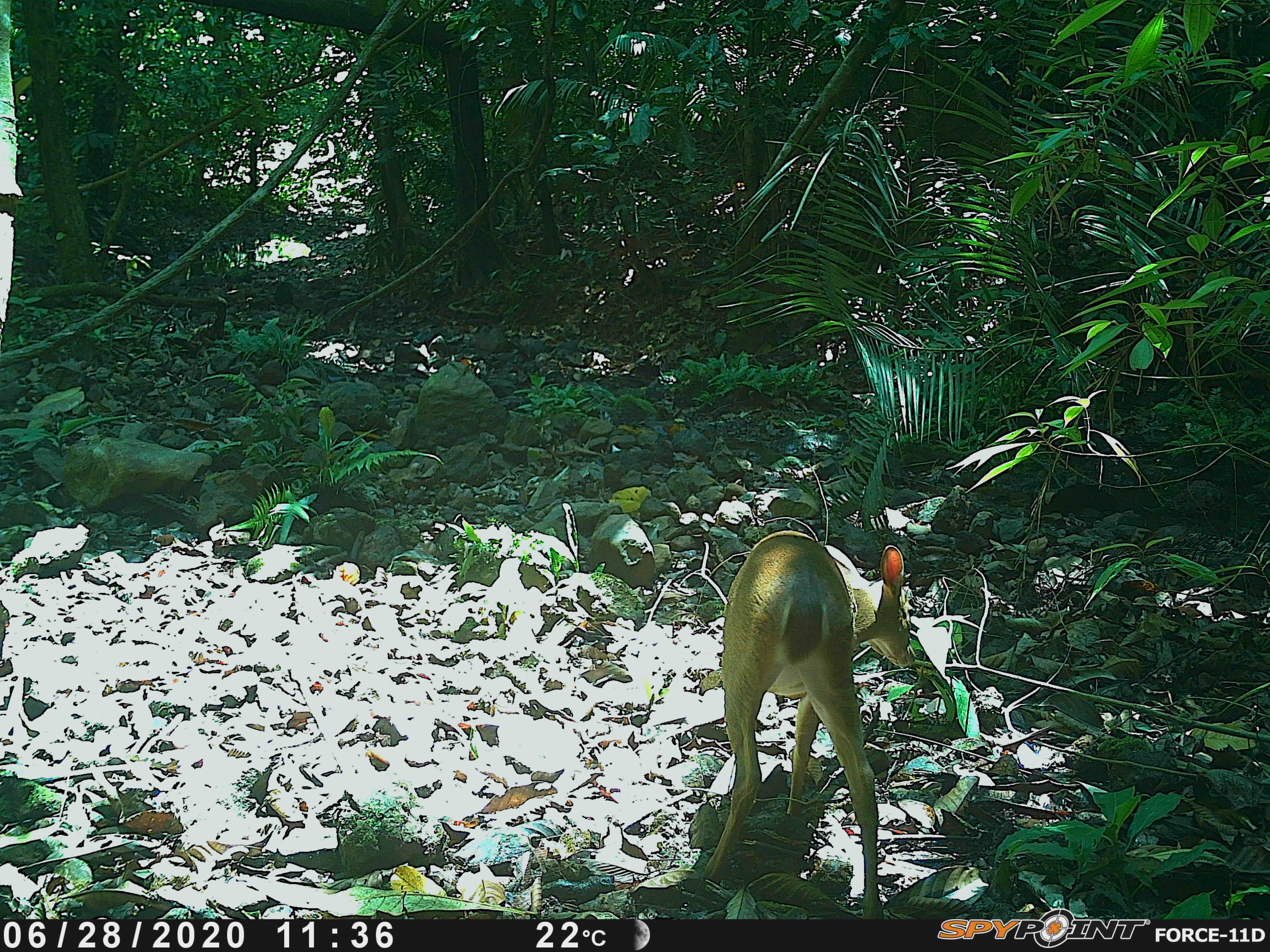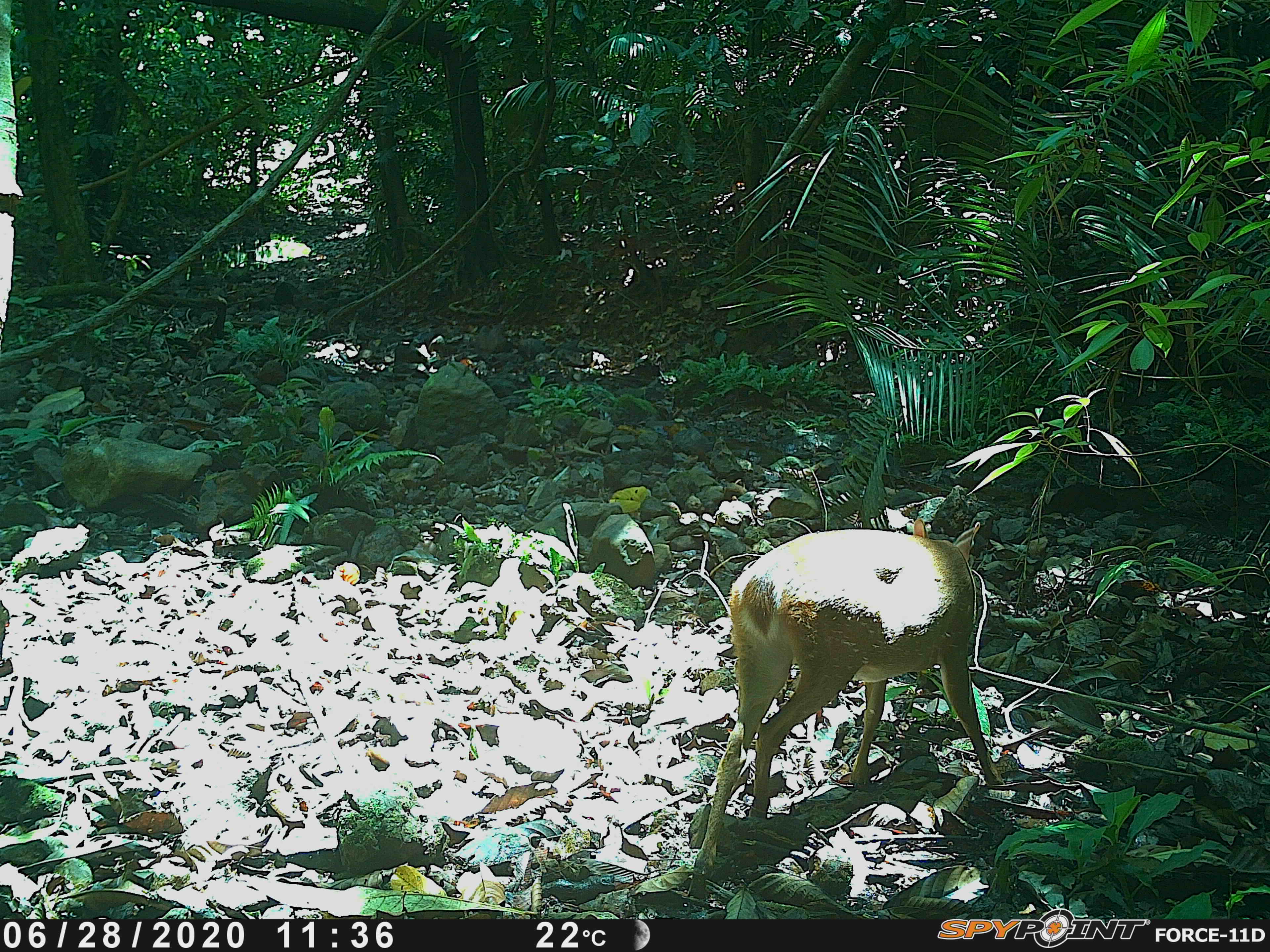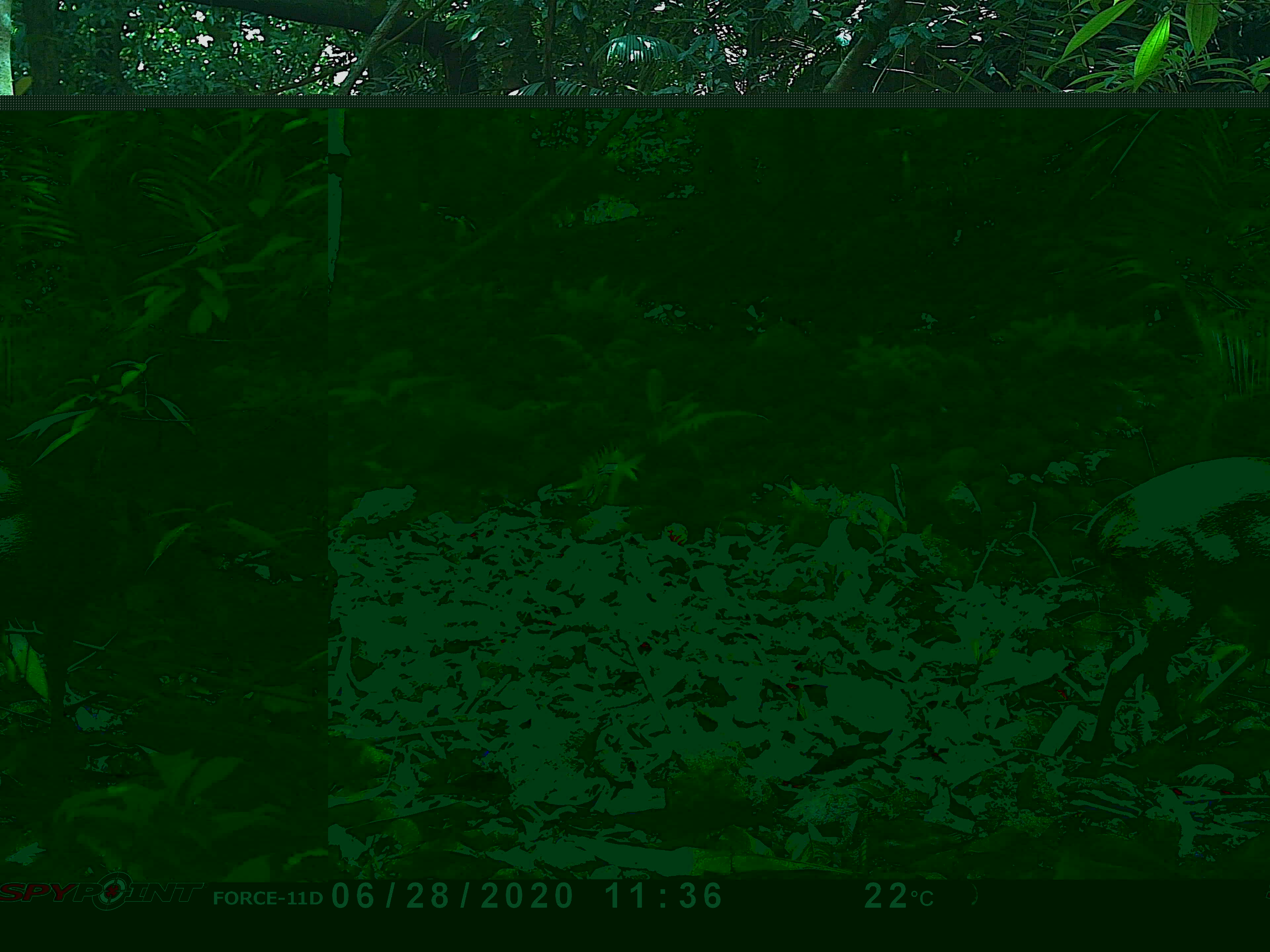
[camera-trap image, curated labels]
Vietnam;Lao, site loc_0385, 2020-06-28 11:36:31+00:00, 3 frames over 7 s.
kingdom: Animalia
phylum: Chordata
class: Mammalia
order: Artiodactyla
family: Cervidae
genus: Muntiacus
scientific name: Muntiacus vuquangensis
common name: large-antlered muntjac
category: large antlered muntjac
Large antlered muntjac (large-antlered muntjac) (Muntiacus vuquangensis). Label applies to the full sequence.